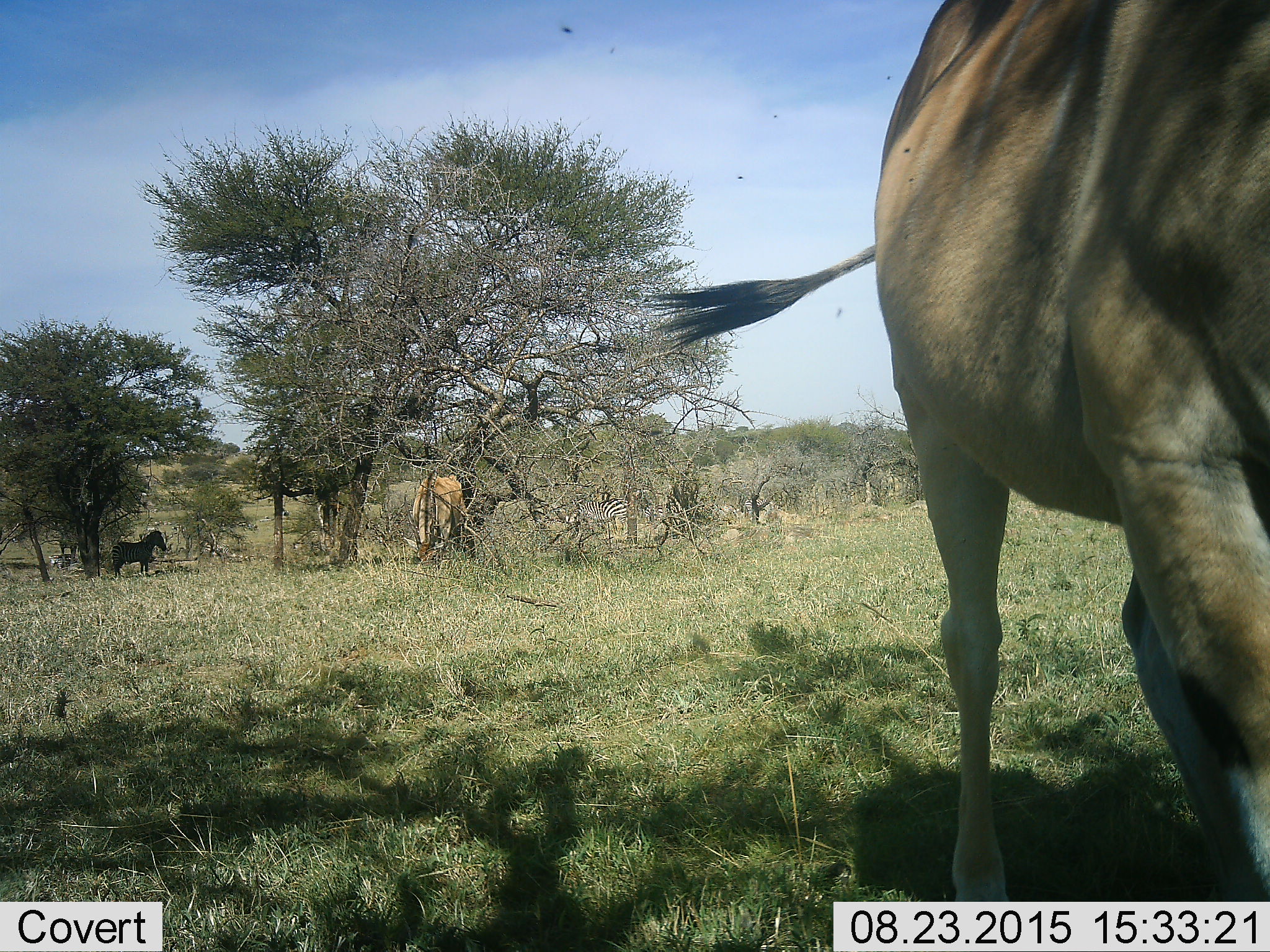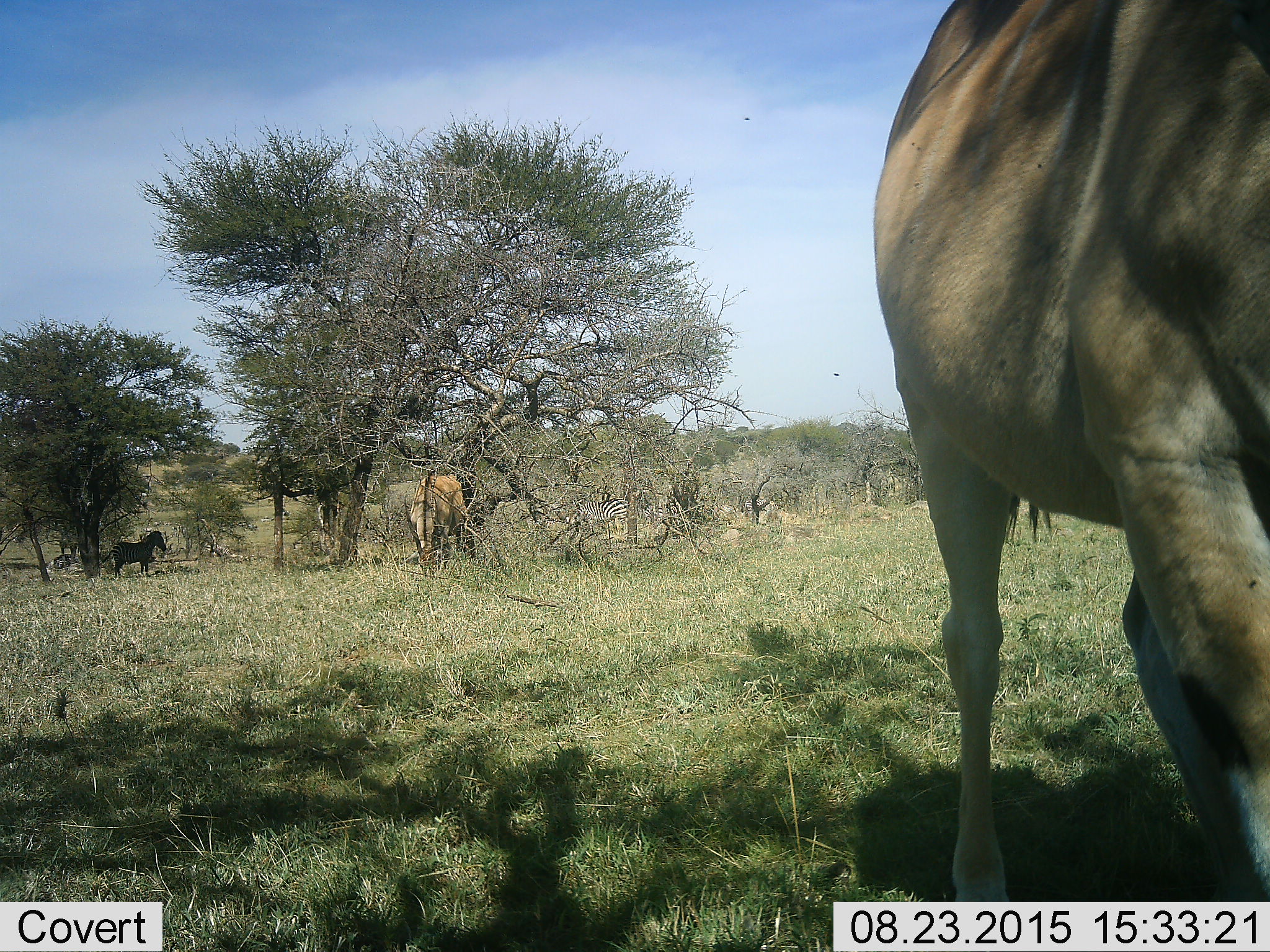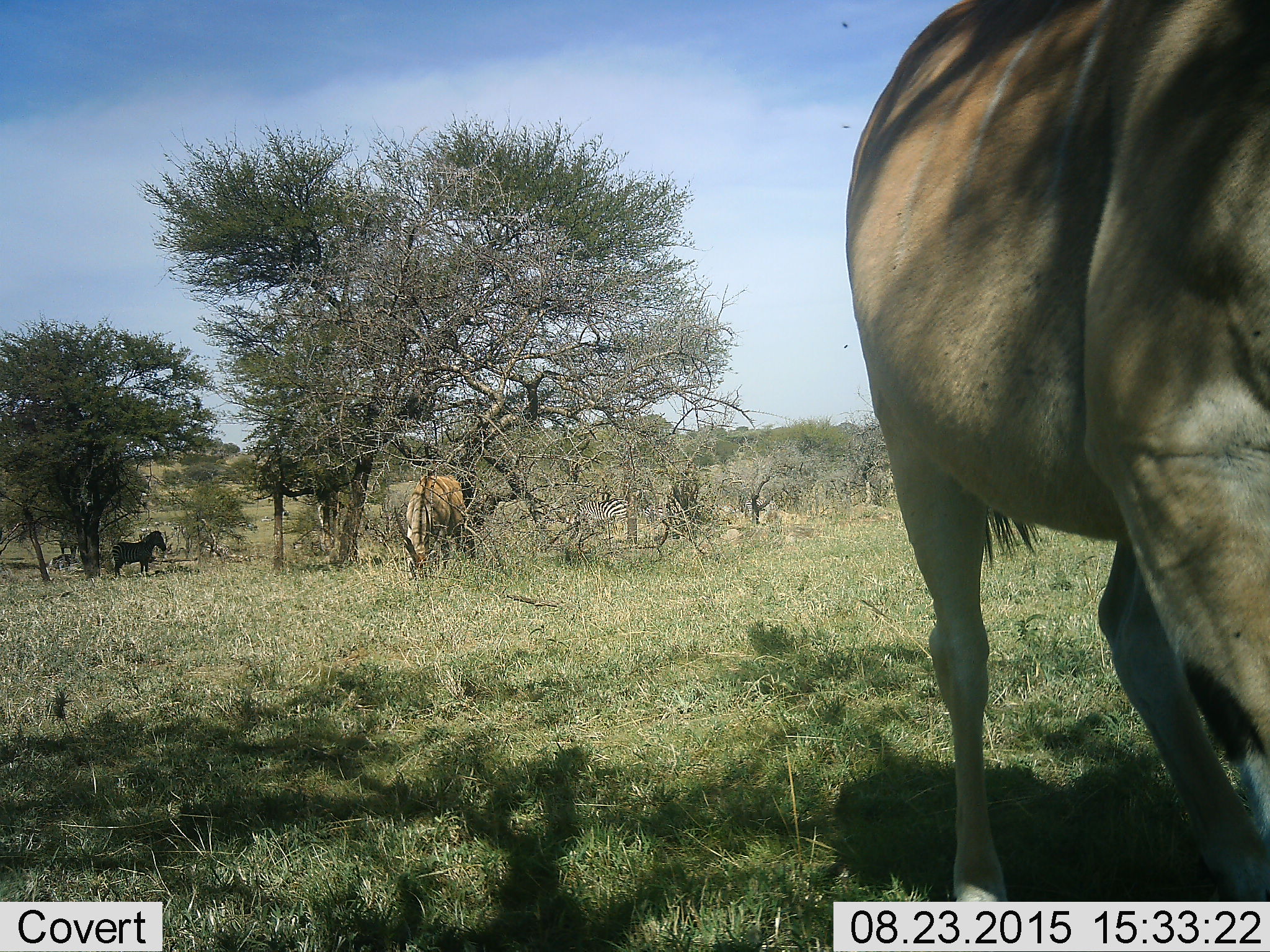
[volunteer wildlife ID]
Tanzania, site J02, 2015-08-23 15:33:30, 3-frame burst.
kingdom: Animalia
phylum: Chordata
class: Mammalia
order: Artiodactyla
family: Bovidae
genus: Tragelaphus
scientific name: Tragelaphus oryx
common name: eland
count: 2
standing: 33%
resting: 0%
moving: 0%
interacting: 0%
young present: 0%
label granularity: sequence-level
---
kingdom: Animalia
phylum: Chordata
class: Mammalia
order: Perissodactyla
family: Equidae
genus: Equus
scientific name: Equus quagga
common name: plains zebra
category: zebra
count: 4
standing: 100%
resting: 0%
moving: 0%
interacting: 0%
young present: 0%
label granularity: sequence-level